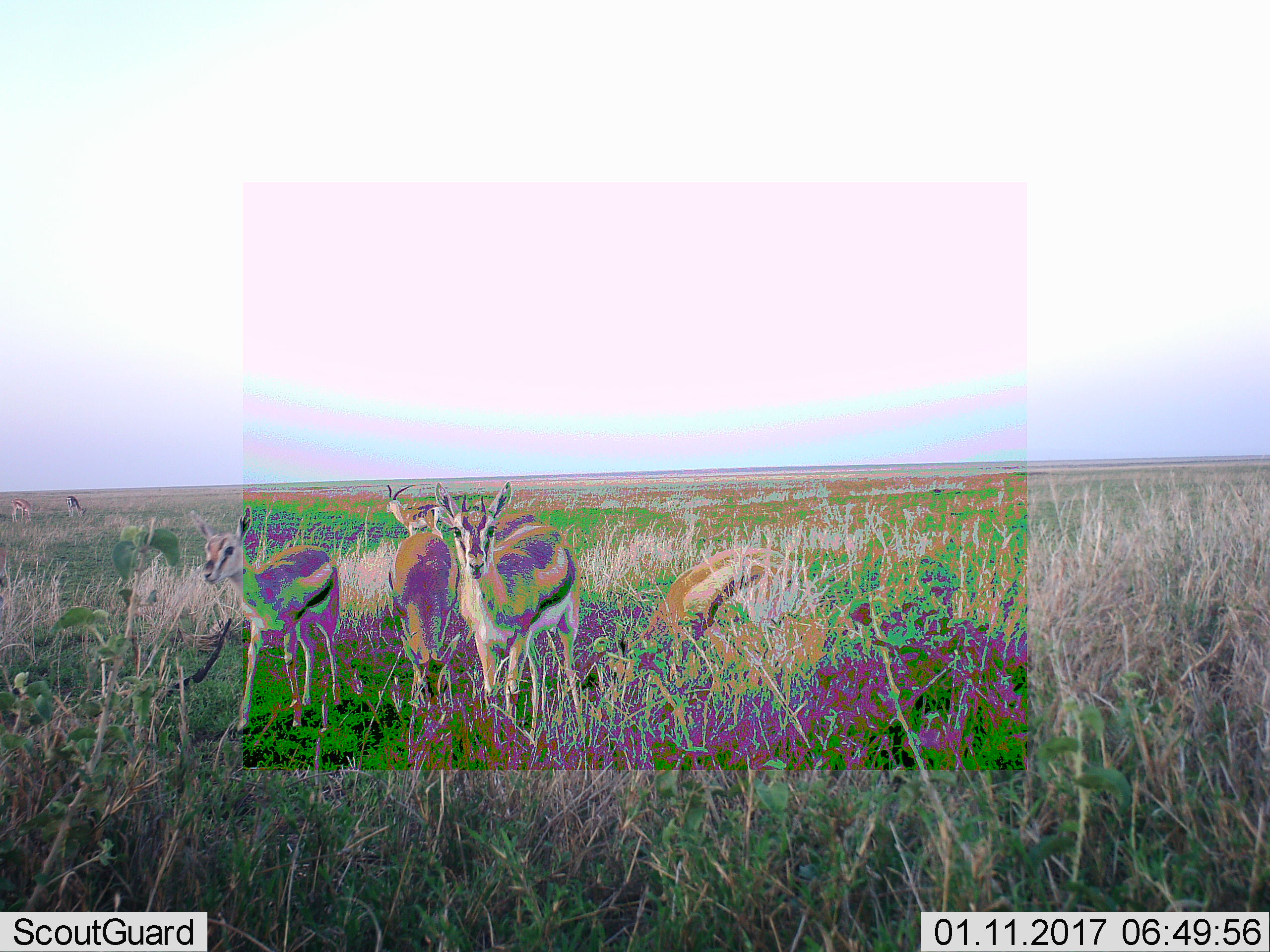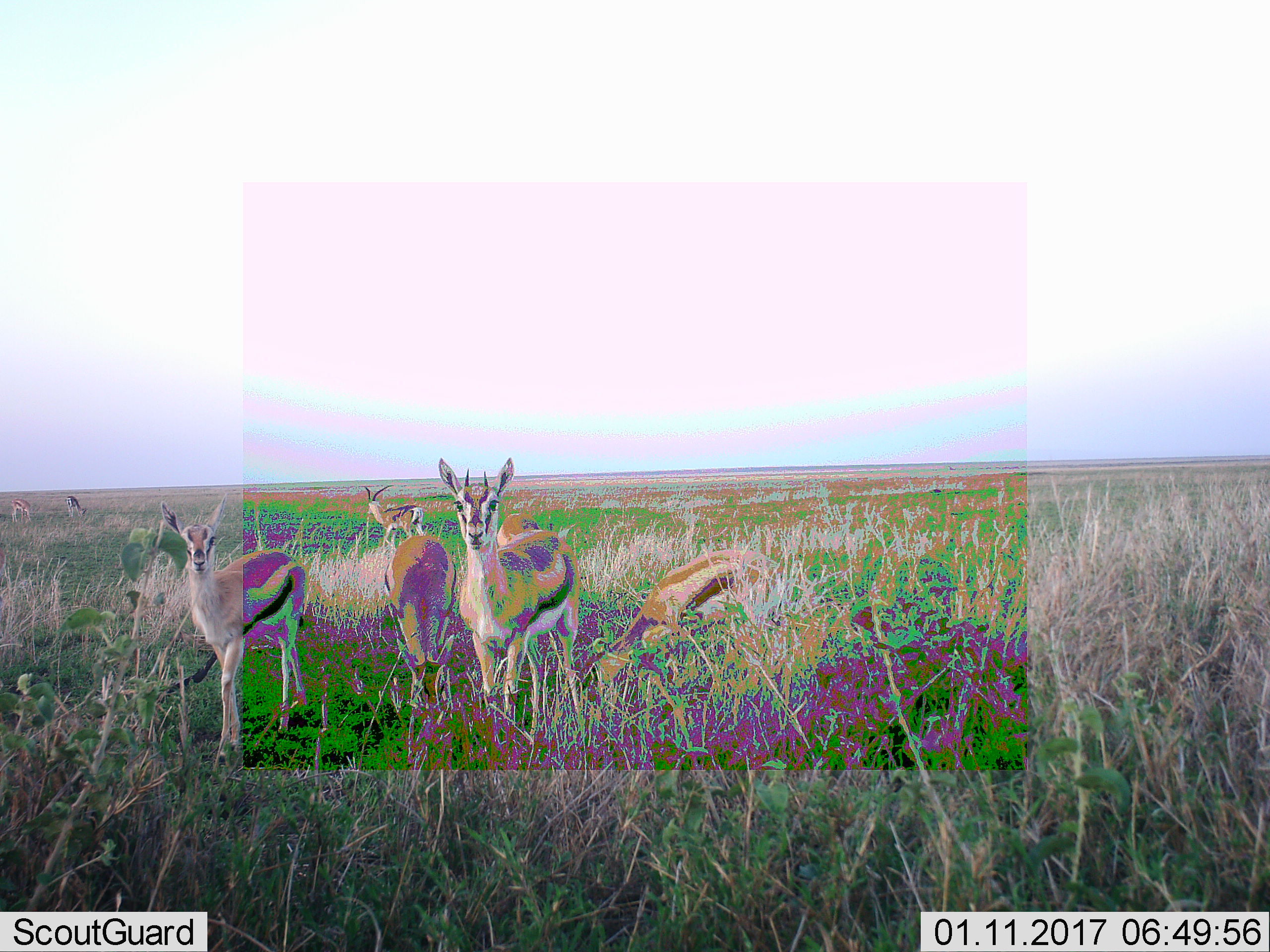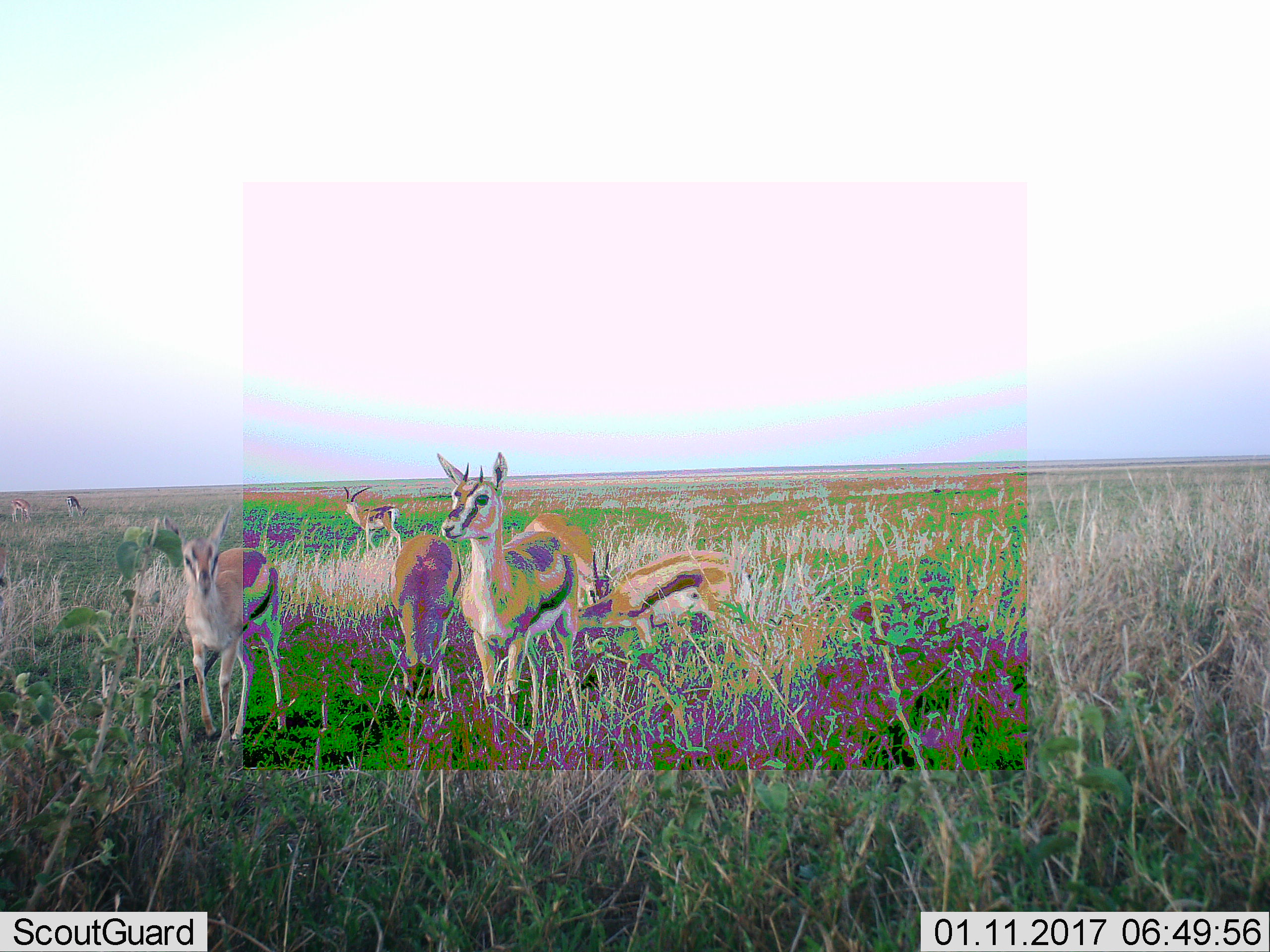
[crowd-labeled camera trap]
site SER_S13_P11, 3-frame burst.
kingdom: Animalia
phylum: Chordata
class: Mammalia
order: Artiodactyla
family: Bovidae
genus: Eudorcas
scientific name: Eudorcas thomsonii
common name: thomson's gazelle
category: gazellethomsons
Gazellethomsons (thomson's gazelle) (Eudorcas thomsonii), count 8. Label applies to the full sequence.